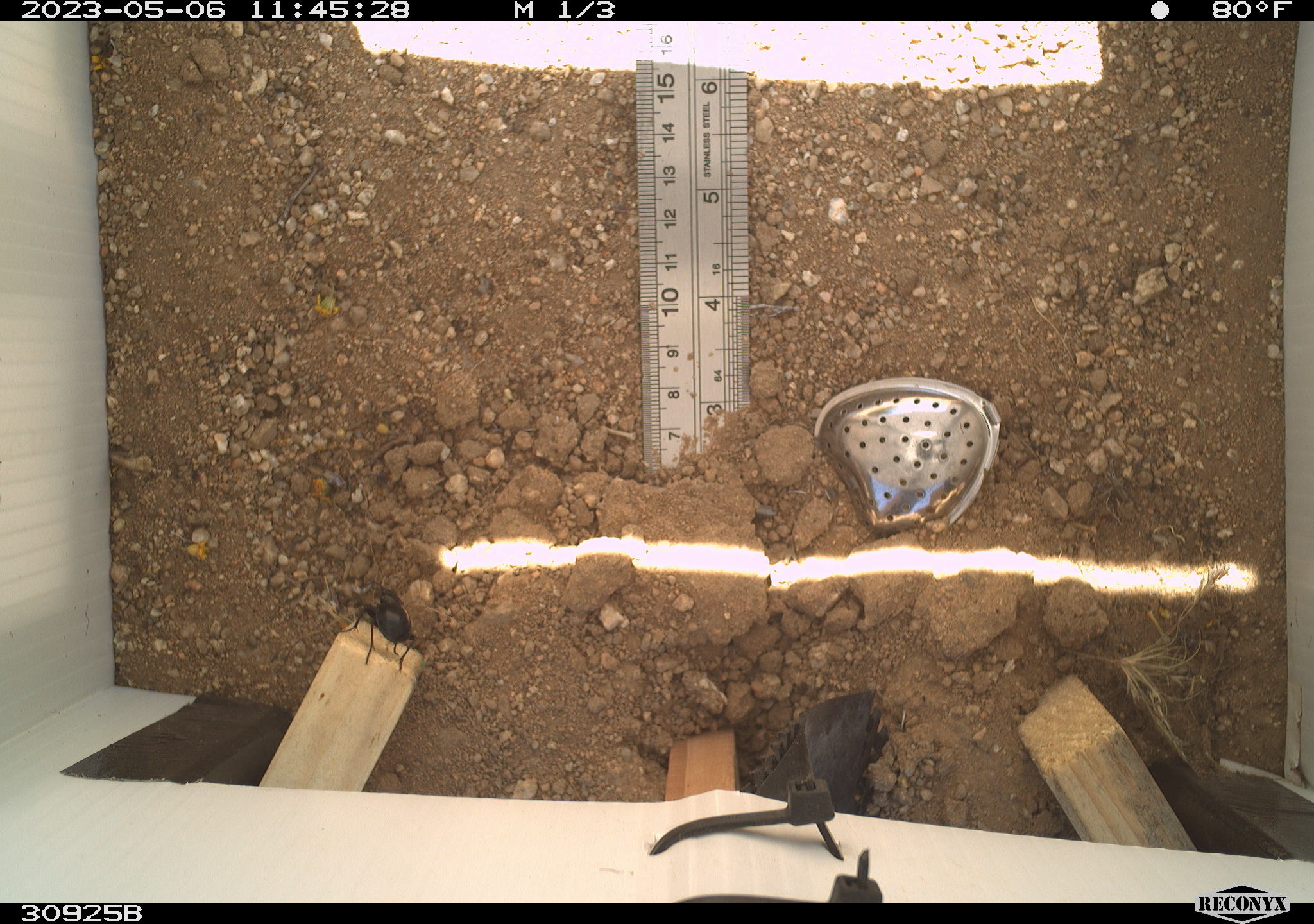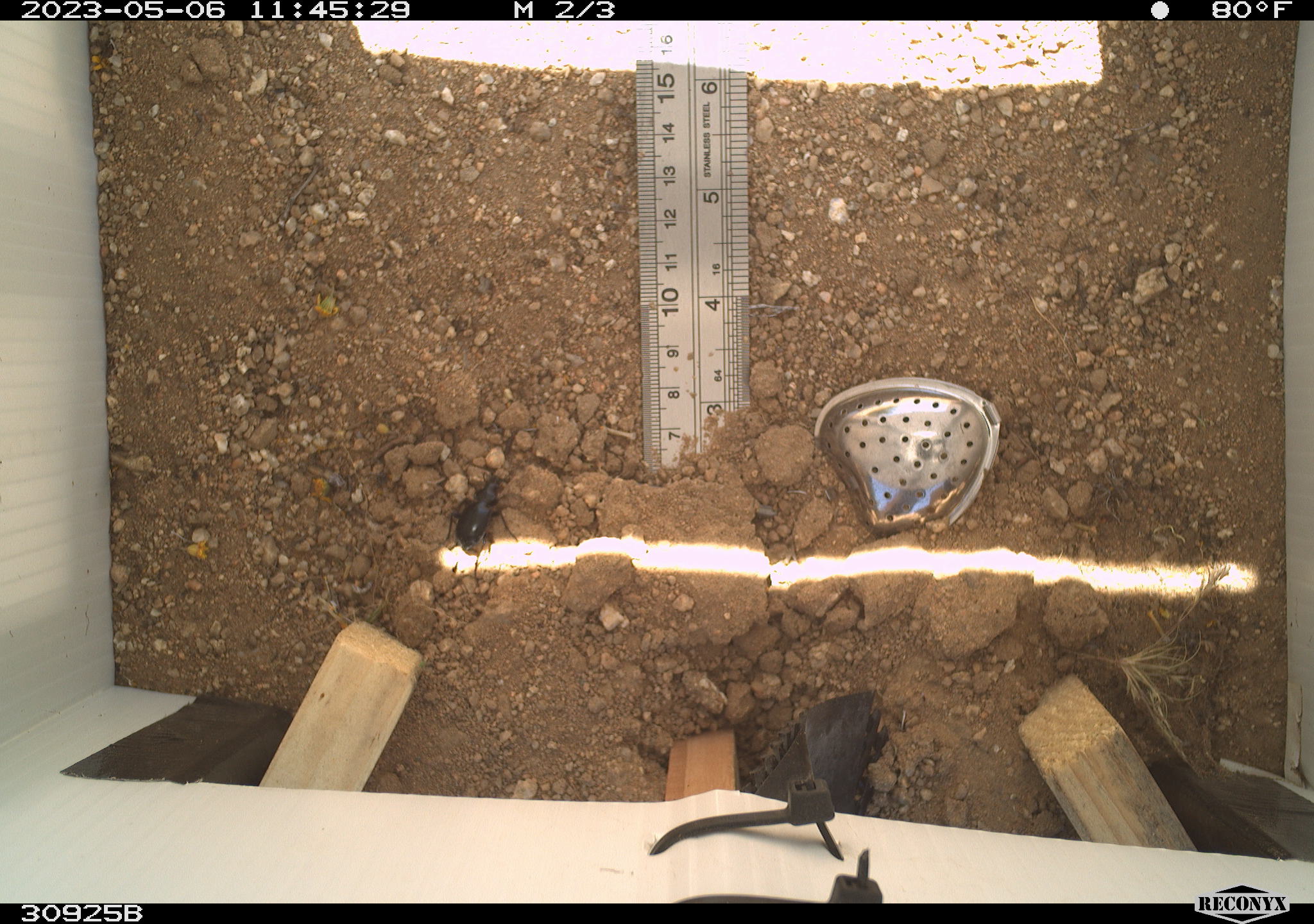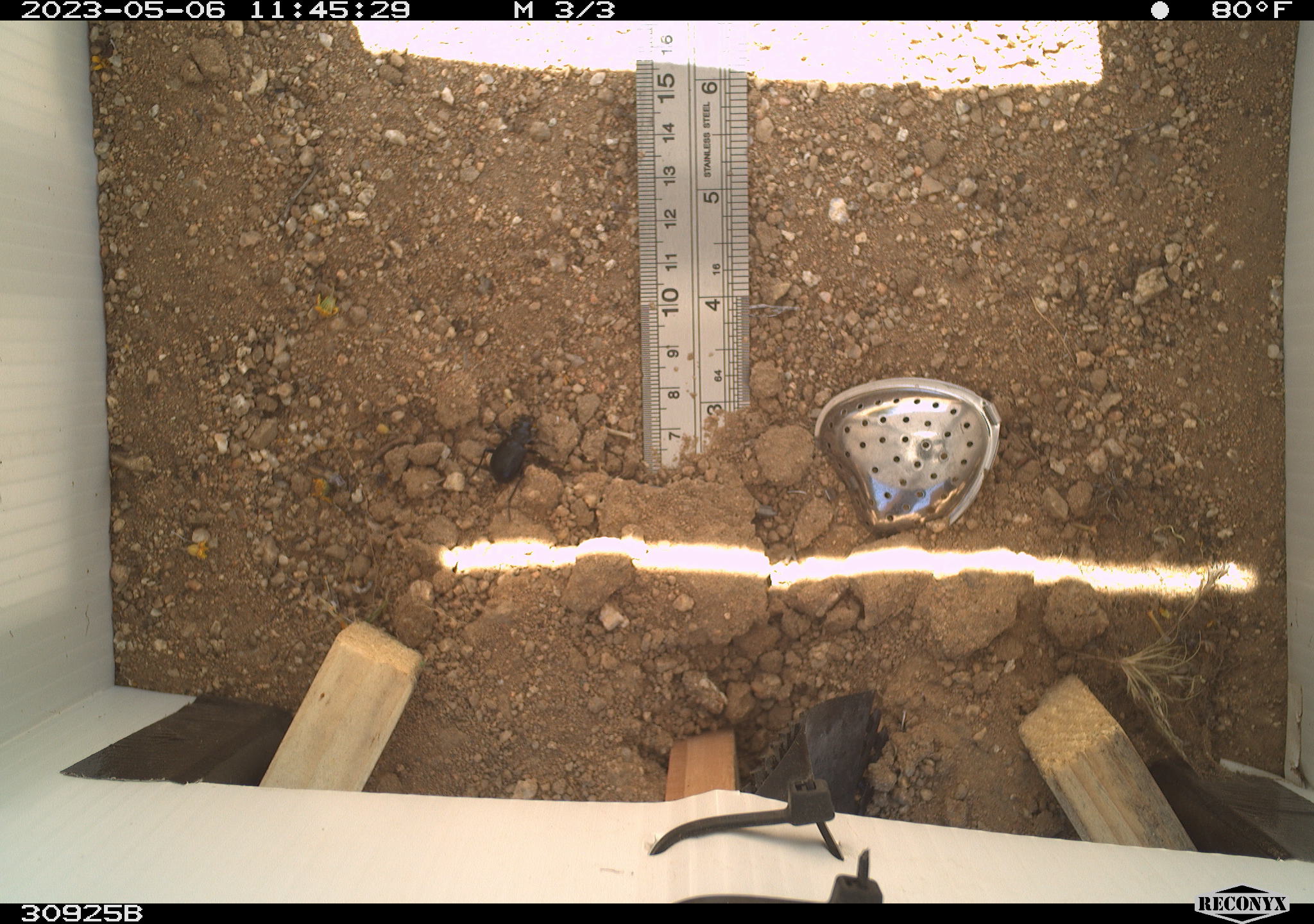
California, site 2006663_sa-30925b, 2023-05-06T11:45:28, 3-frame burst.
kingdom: Animalia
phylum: Arthropoda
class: Insecta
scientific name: Insecta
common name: insect